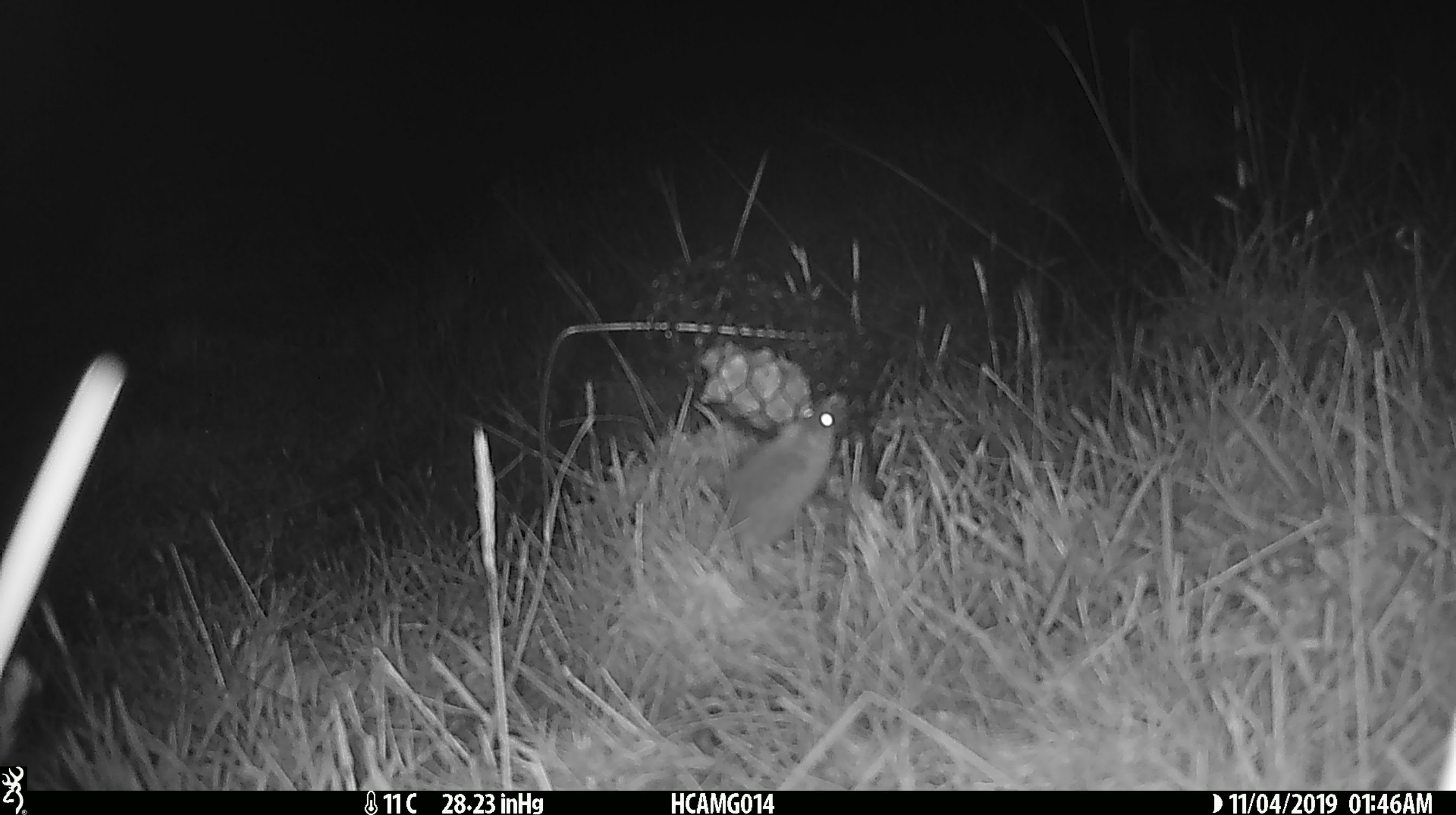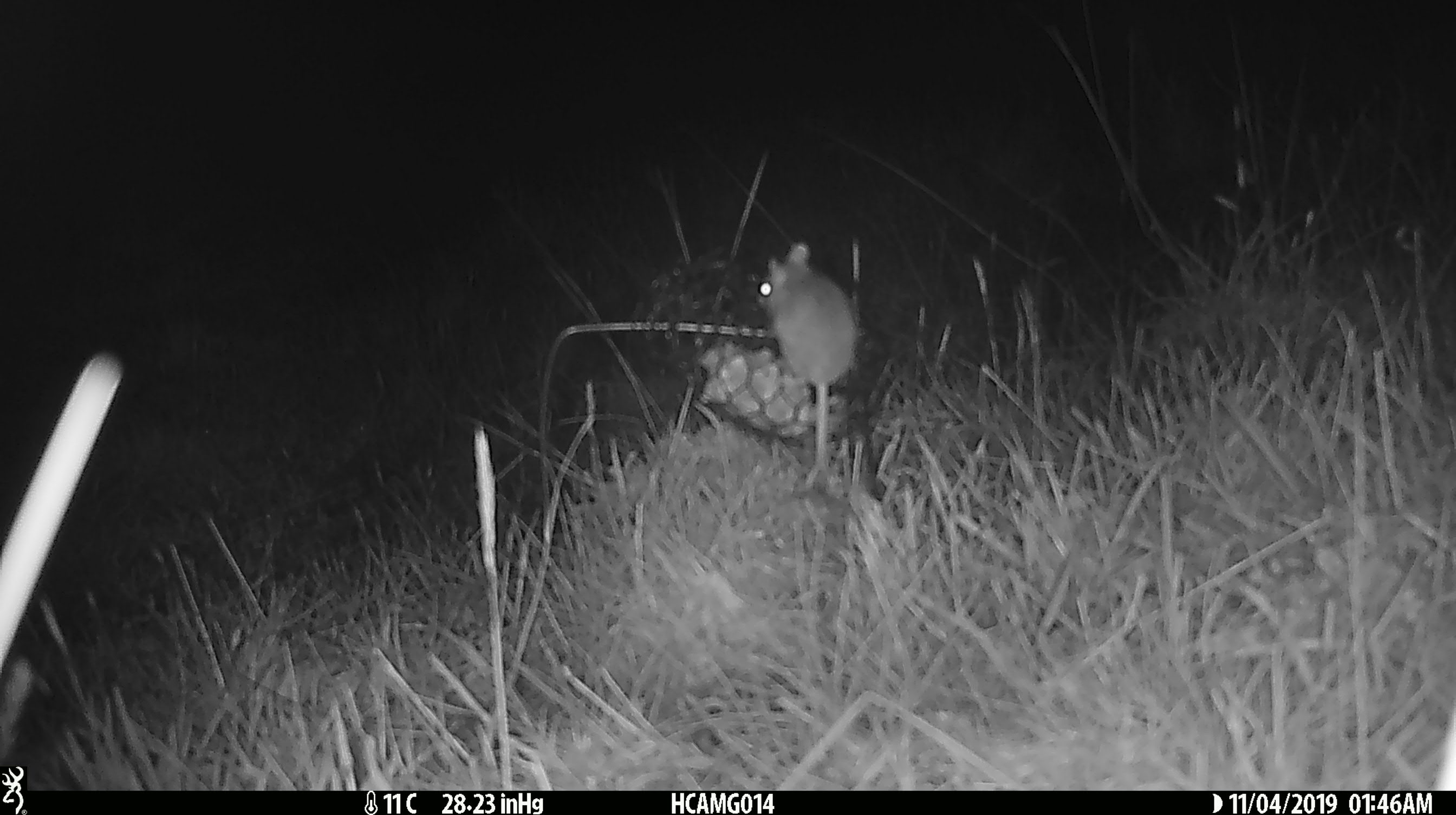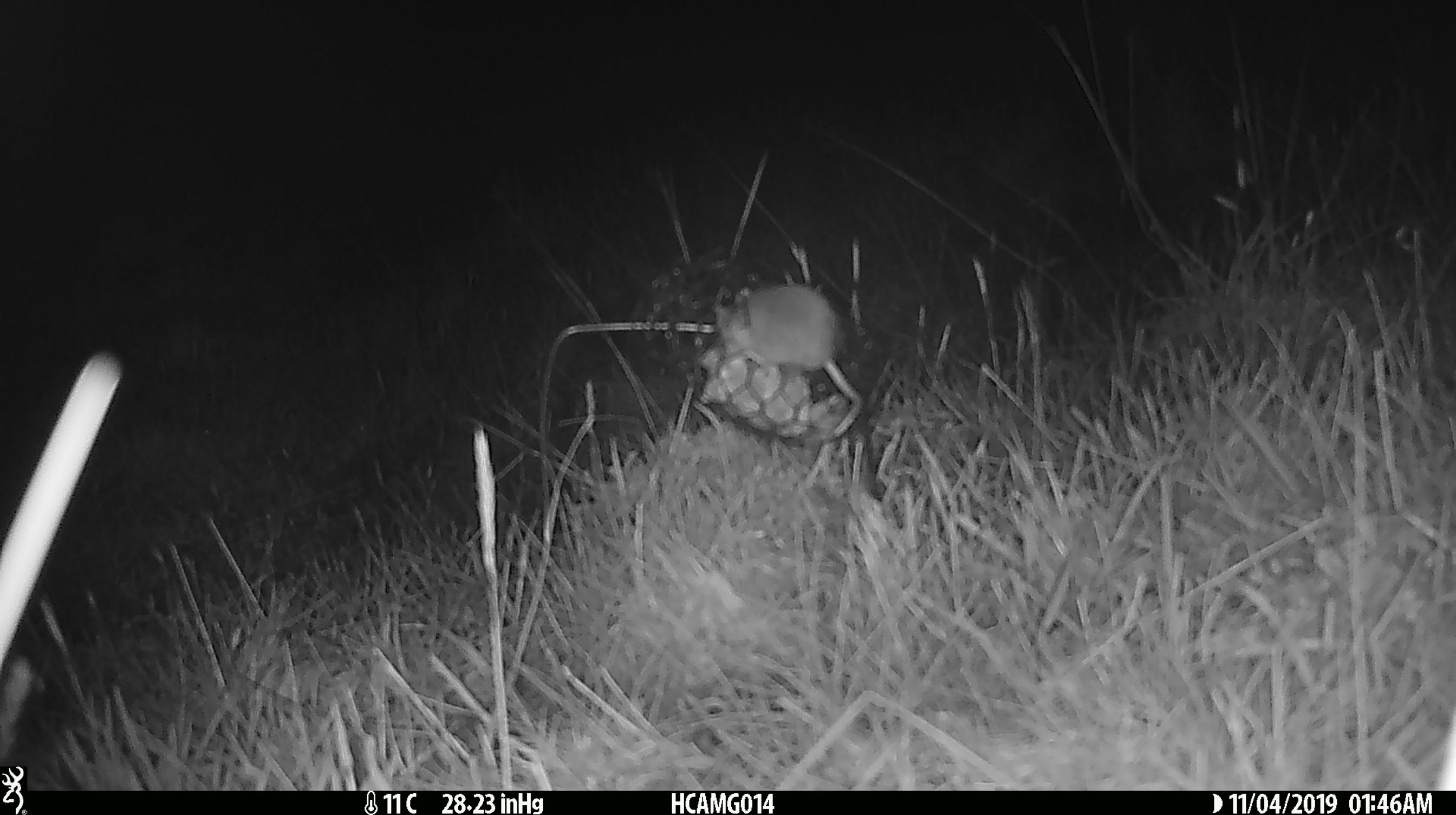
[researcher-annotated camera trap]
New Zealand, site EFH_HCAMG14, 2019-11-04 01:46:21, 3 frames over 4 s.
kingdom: Animalia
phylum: Chordata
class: Mammalia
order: Rodentia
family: Muridae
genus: Mus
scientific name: Mus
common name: mouse